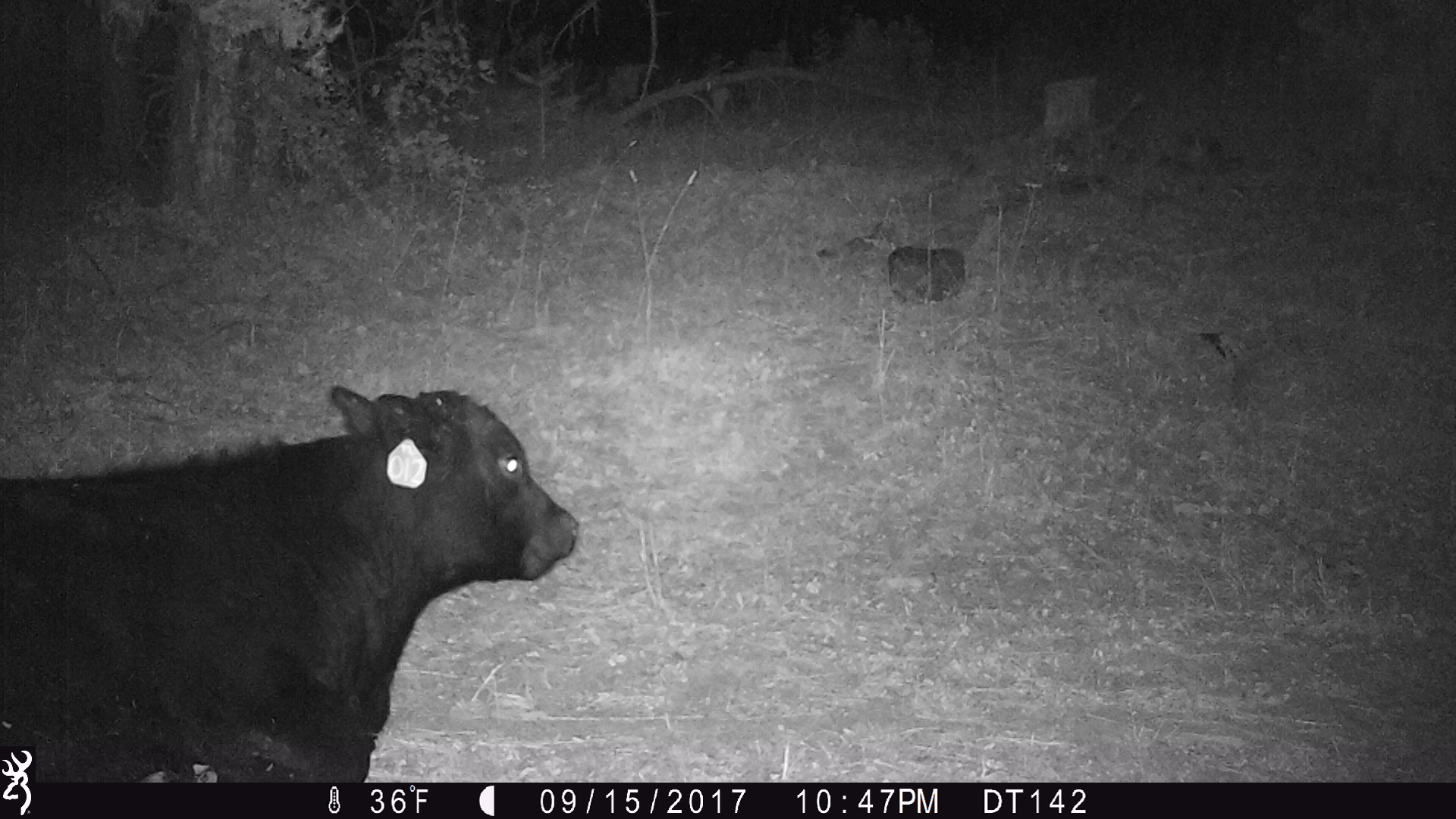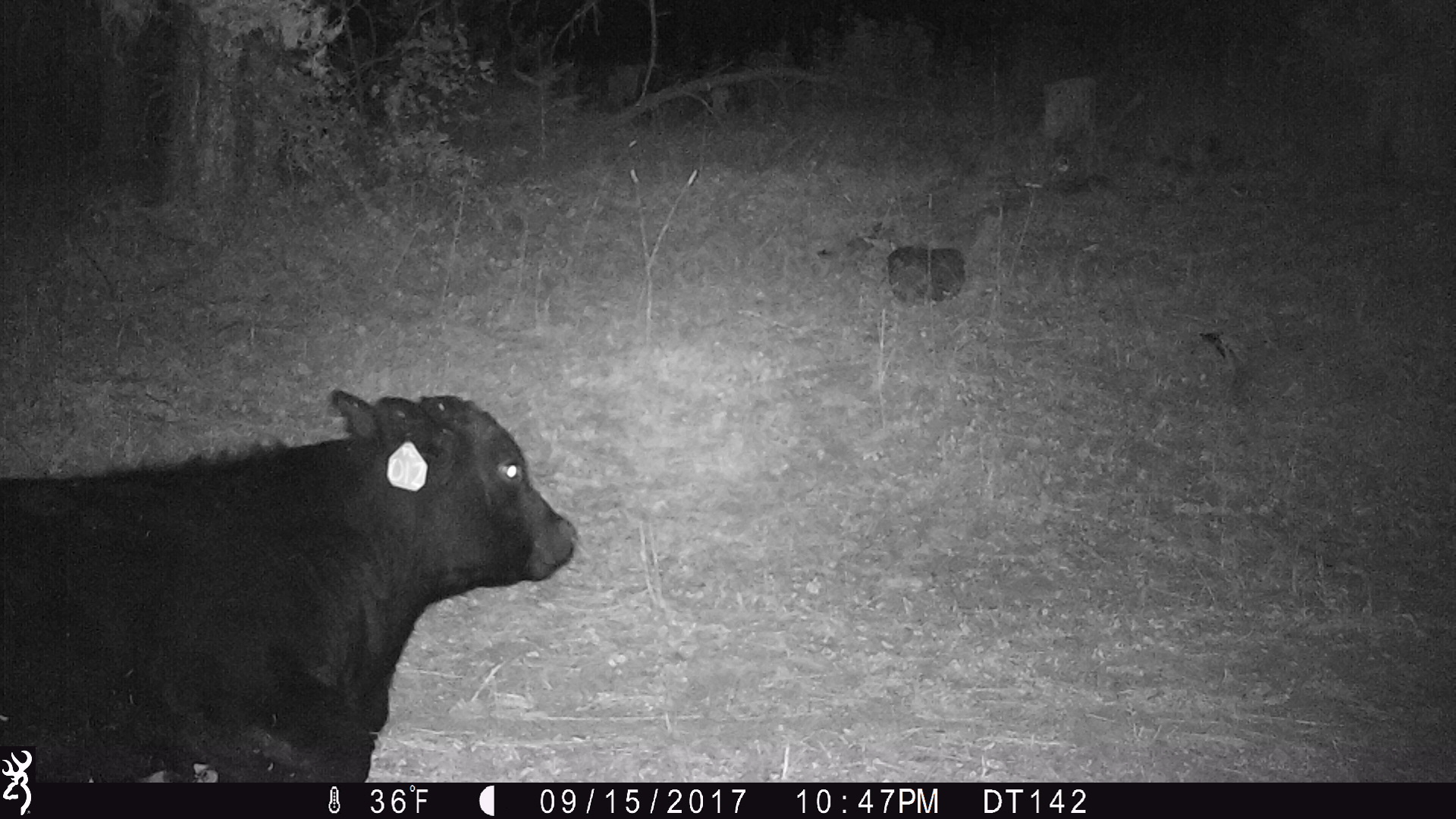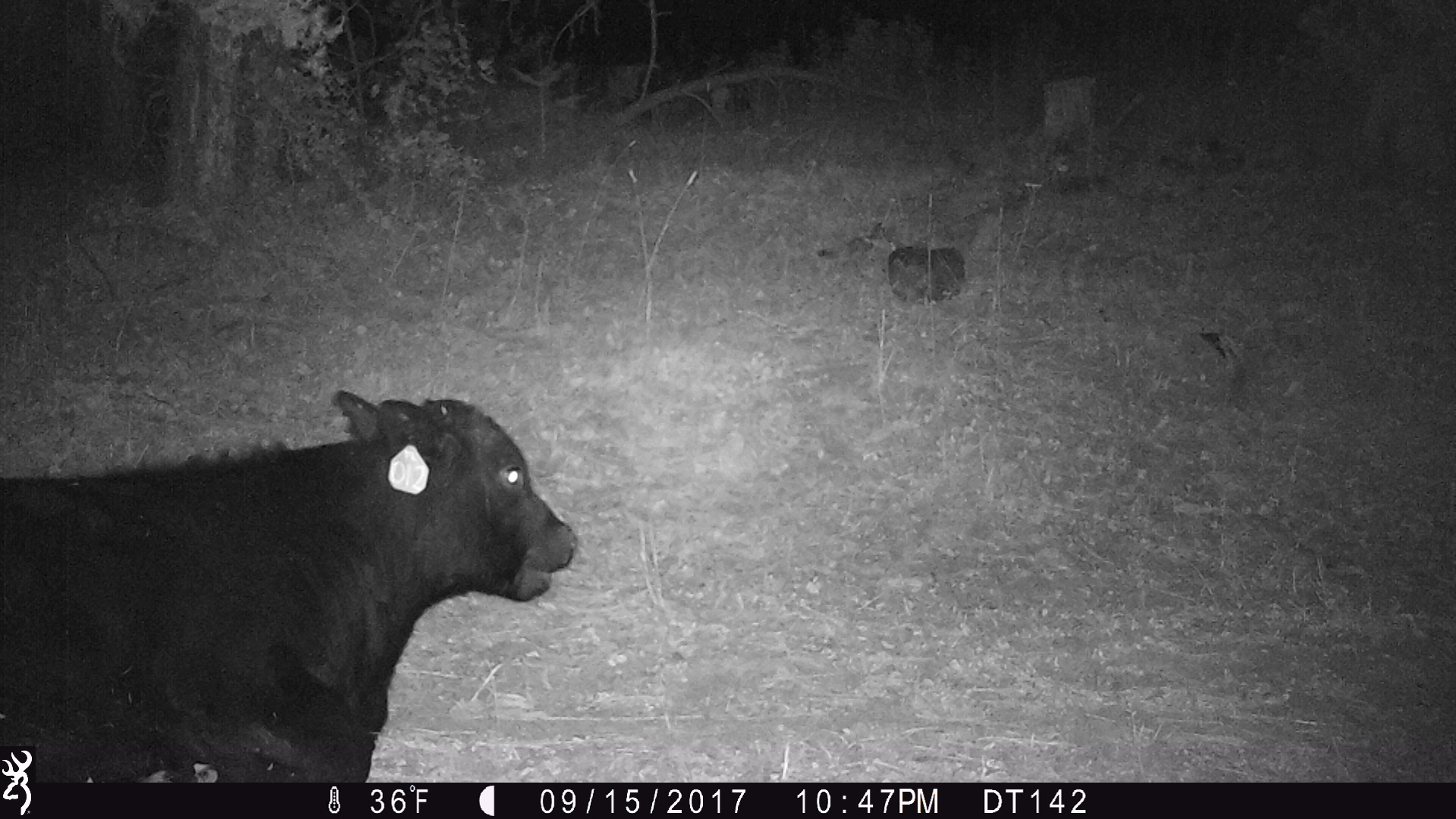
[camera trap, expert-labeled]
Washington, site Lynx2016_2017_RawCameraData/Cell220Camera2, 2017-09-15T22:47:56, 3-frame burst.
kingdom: Animalia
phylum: Chordata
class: Mammalia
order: Artiodactyla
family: Bovidae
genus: Bos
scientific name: Bos taurus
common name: domestic cattle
Domestic cattle (Bos taurus). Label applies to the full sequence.